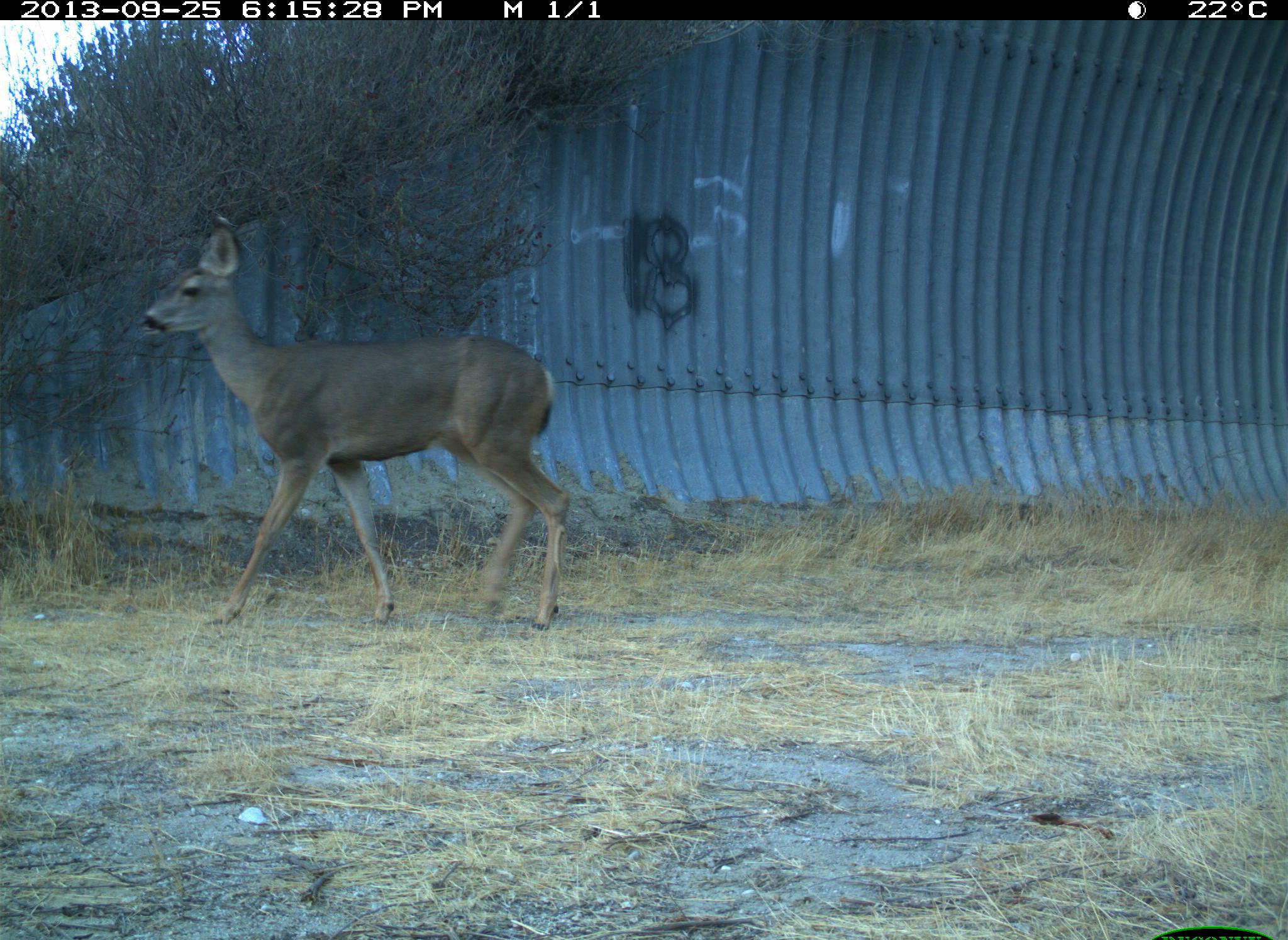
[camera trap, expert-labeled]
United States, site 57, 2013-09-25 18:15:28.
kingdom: Animalia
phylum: Chordata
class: Mammalia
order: Artiodactyla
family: Cervidae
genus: Odocoileus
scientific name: Odocoileus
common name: deer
Deer (Odocoileus).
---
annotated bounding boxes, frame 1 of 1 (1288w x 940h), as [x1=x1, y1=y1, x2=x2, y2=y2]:
deer: [x1=136, y1=217, x2=576, y2=632]